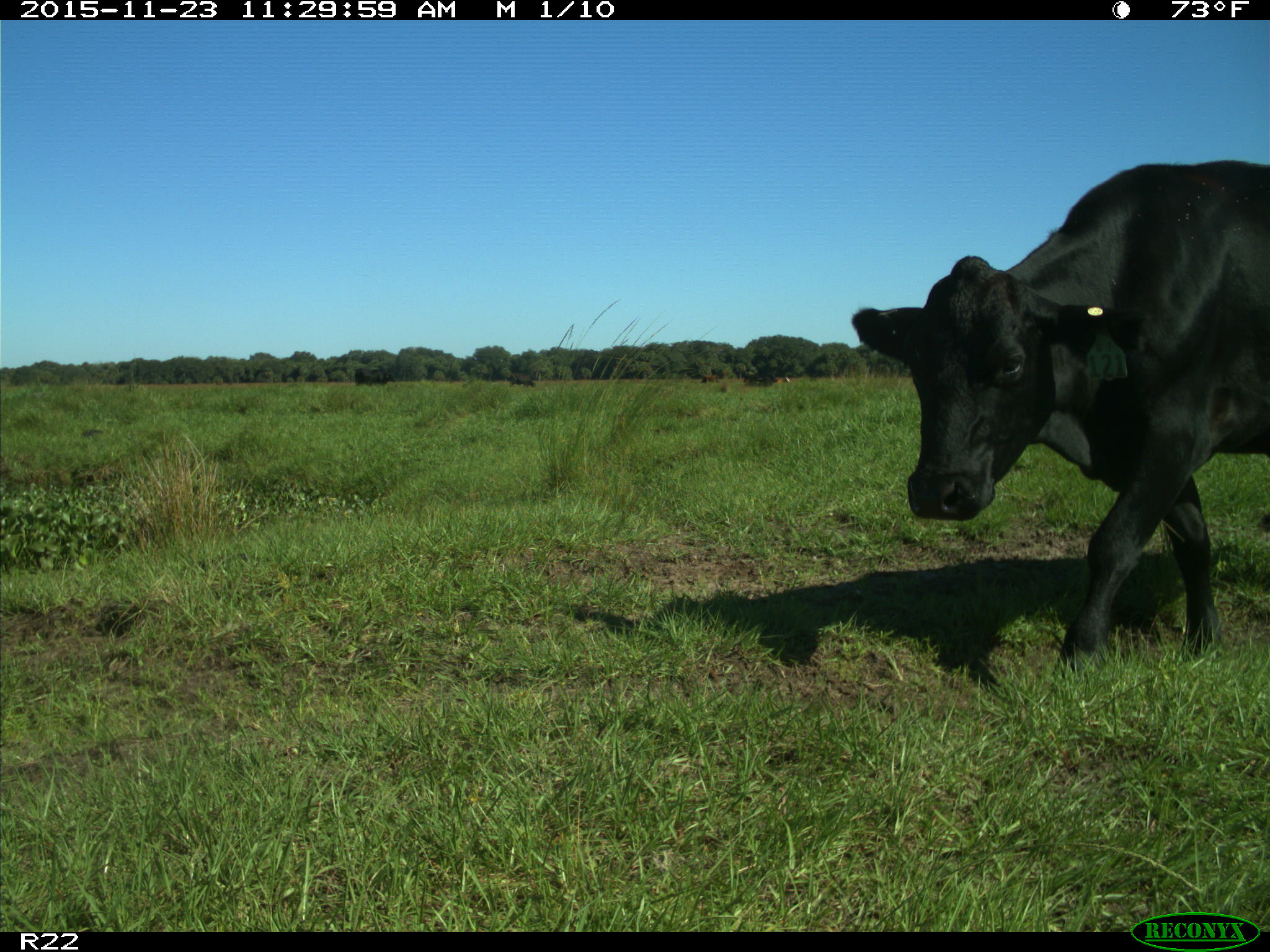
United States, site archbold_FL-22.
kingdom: Animalia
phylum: Chordata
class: Mammalia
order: Artiodactyla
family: Bovidae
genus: Bos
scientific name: Bos taurus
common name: domestic cow